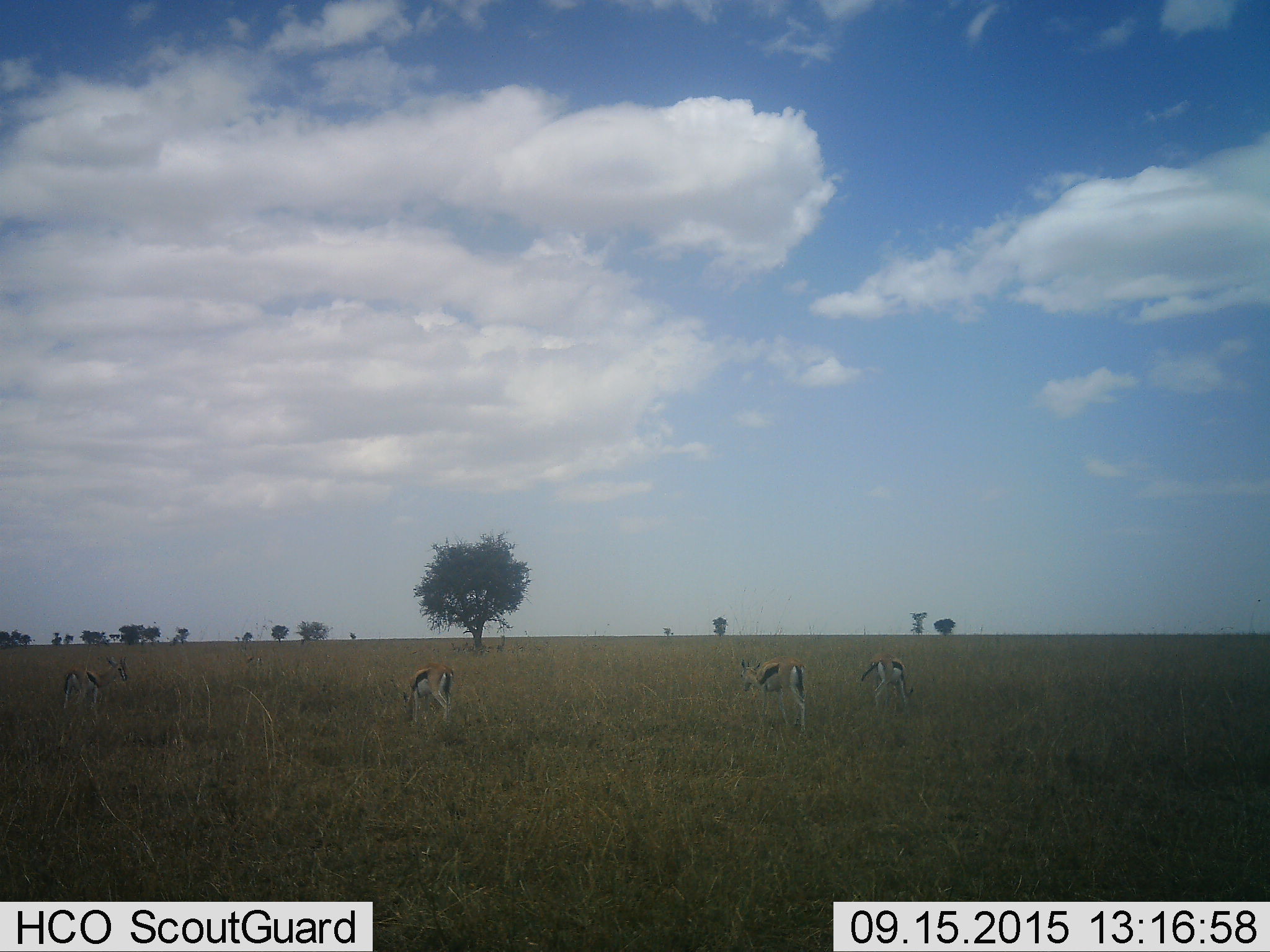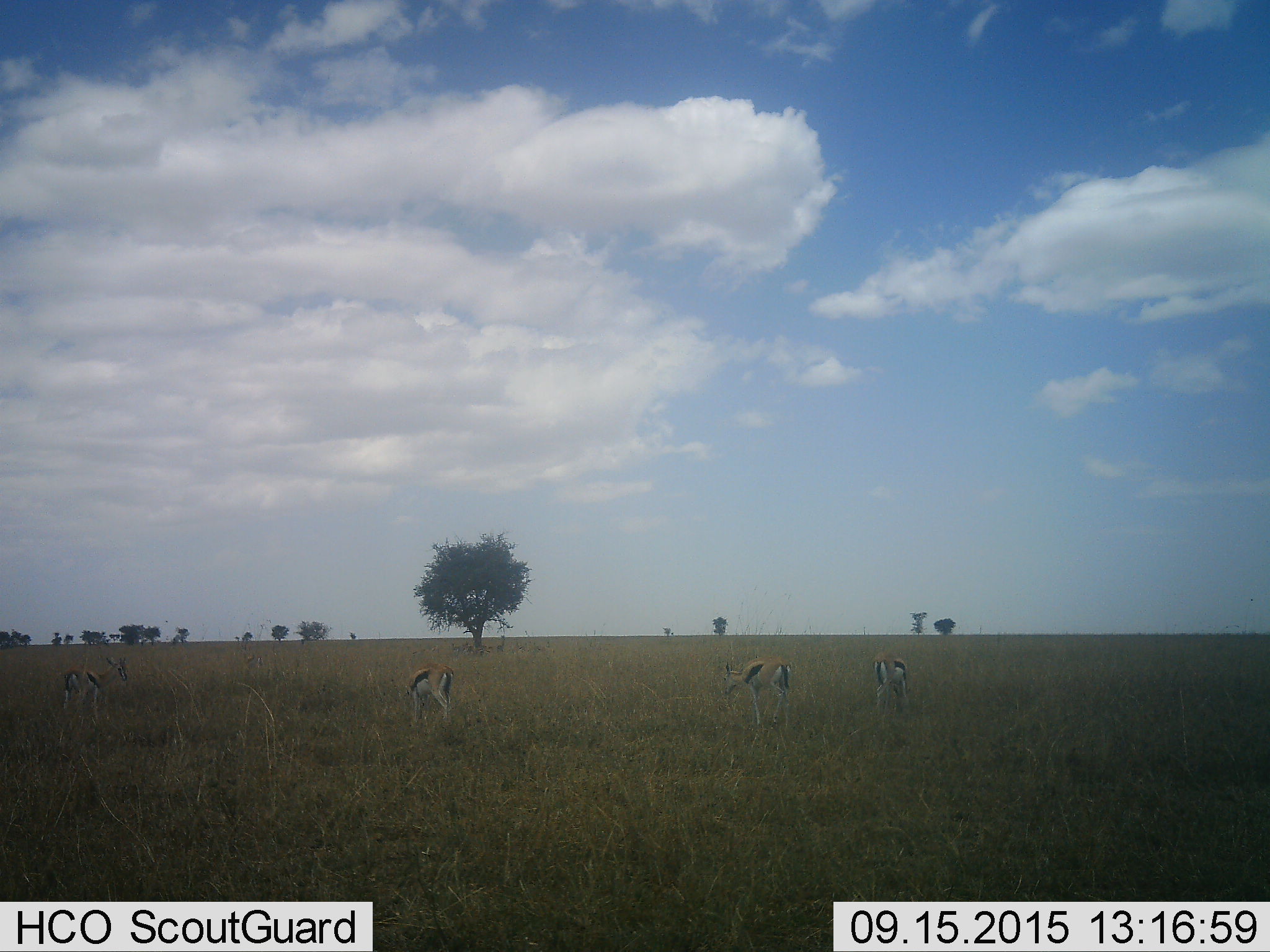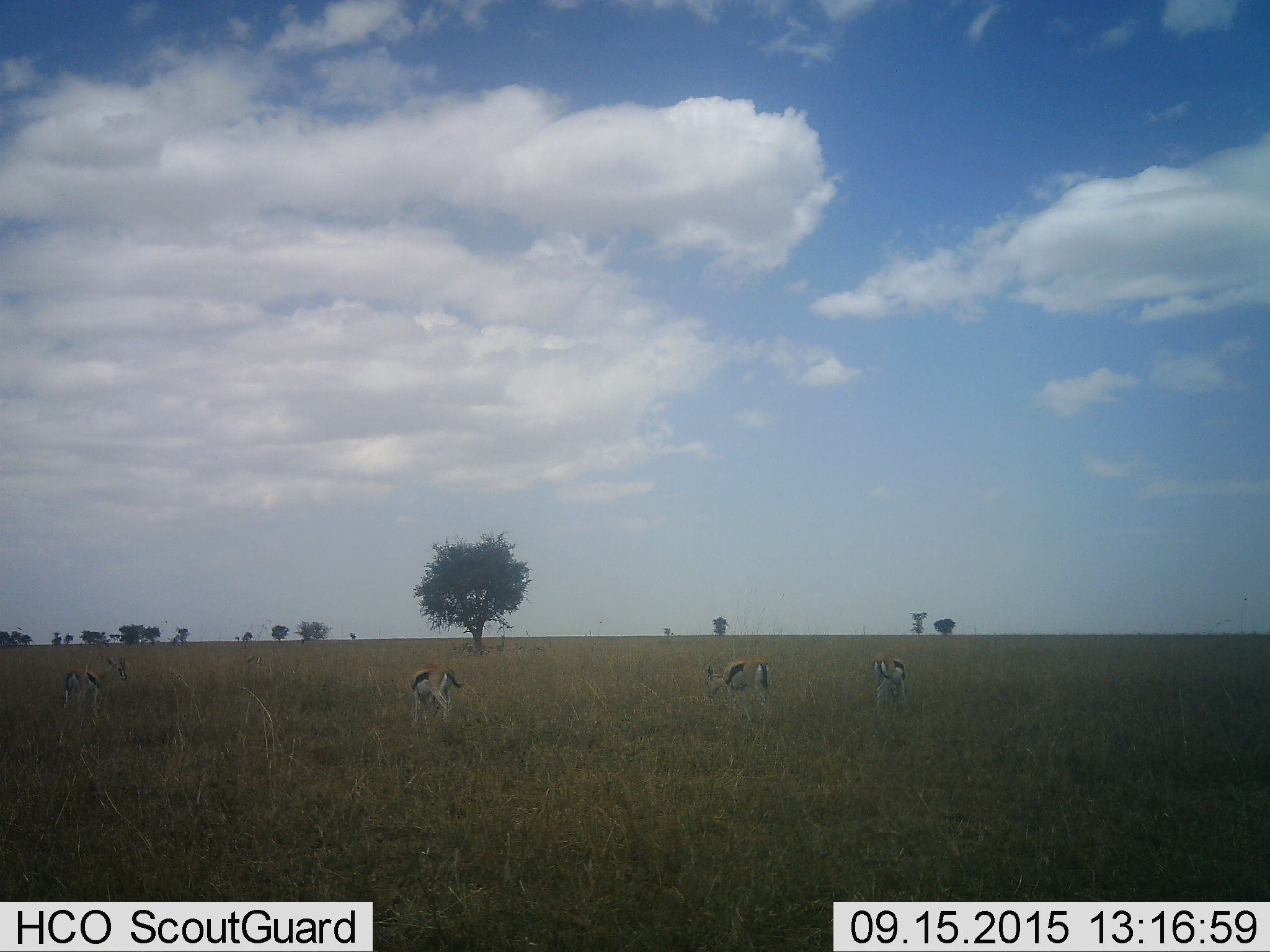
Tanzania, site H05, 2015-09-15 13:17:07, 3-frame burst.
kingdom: Animalia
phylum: Chordata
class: Mammalia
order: Artiodactyla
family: Bovidae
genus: Eudorcas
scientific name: Eudorcas thomsonii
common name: thomson's gazelle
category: gazellethomsons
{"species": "gazellethomsons (thomson's gazelle) (Eudorcas thomsonii)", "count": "4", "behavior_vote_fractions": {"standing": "70%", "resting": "10%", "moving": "50%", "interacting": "0%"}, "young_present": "0%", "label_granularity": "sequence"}